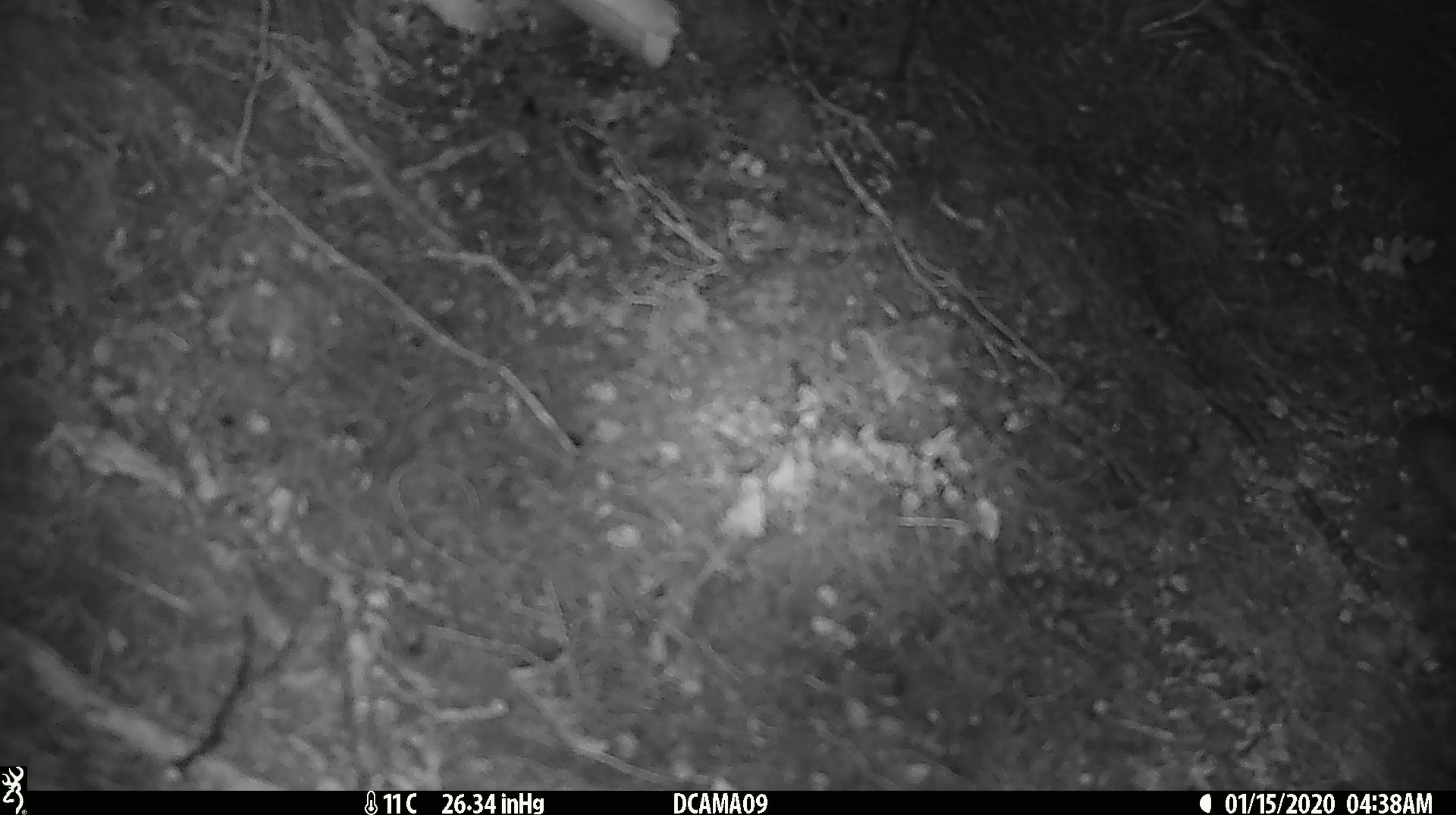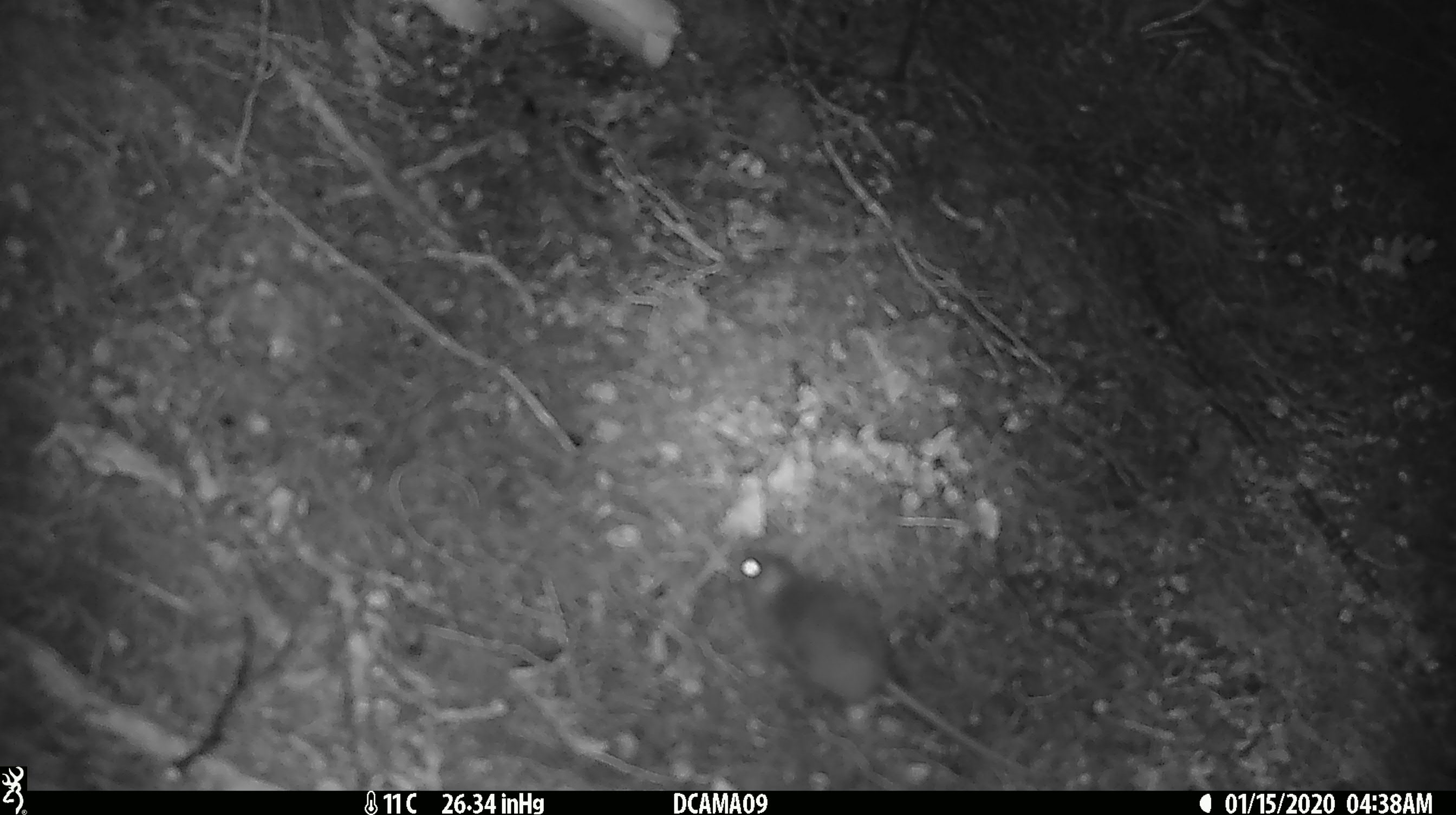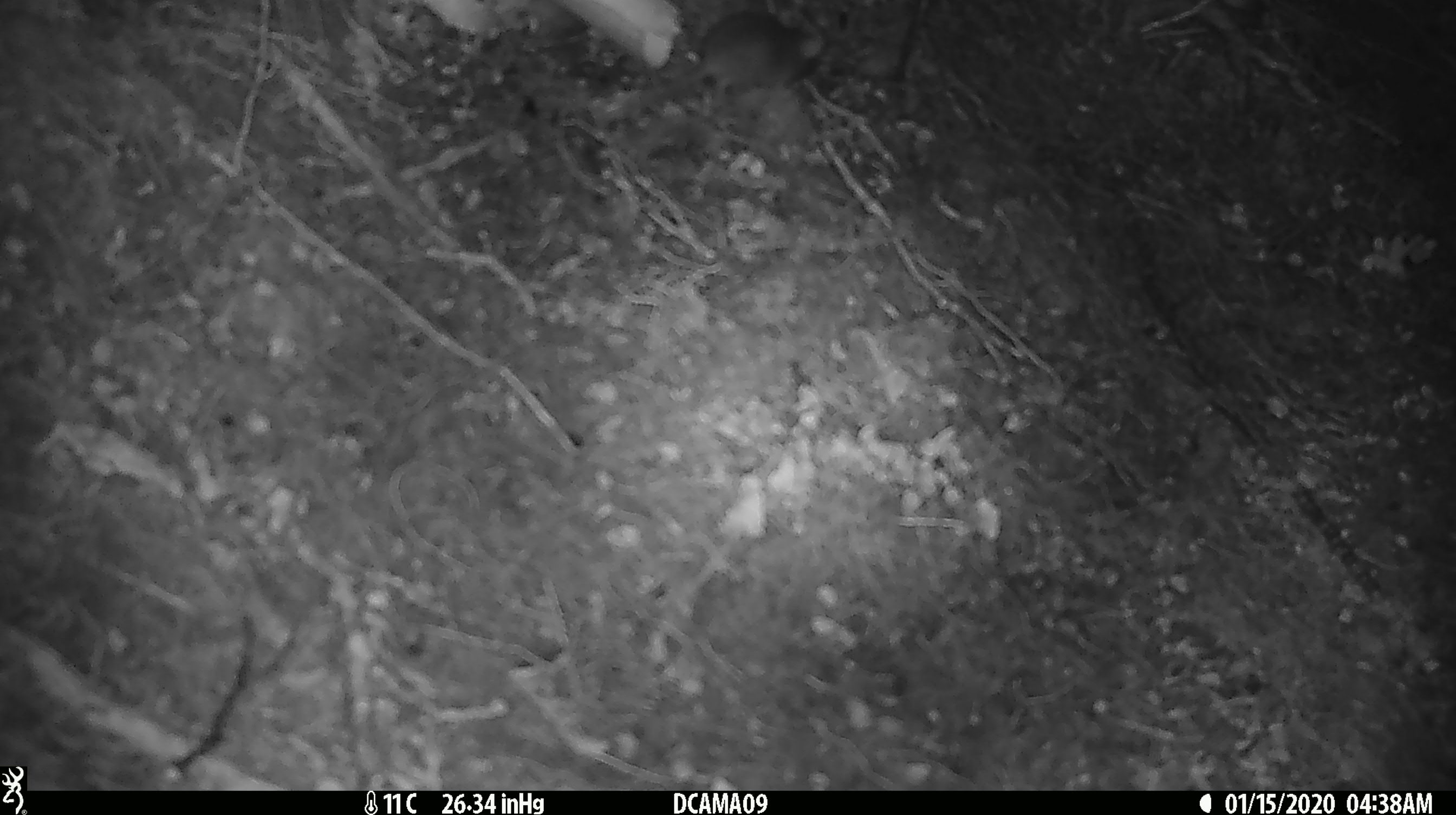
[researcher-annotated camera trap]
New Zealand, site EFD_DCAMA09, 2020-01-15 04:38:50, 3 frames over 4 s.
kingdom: Animalia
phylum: Chordata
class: Mammalia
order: Rodentia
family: Muridae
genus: Mus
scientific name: Mus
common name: mouse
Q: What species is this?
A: Mouse (Mus).